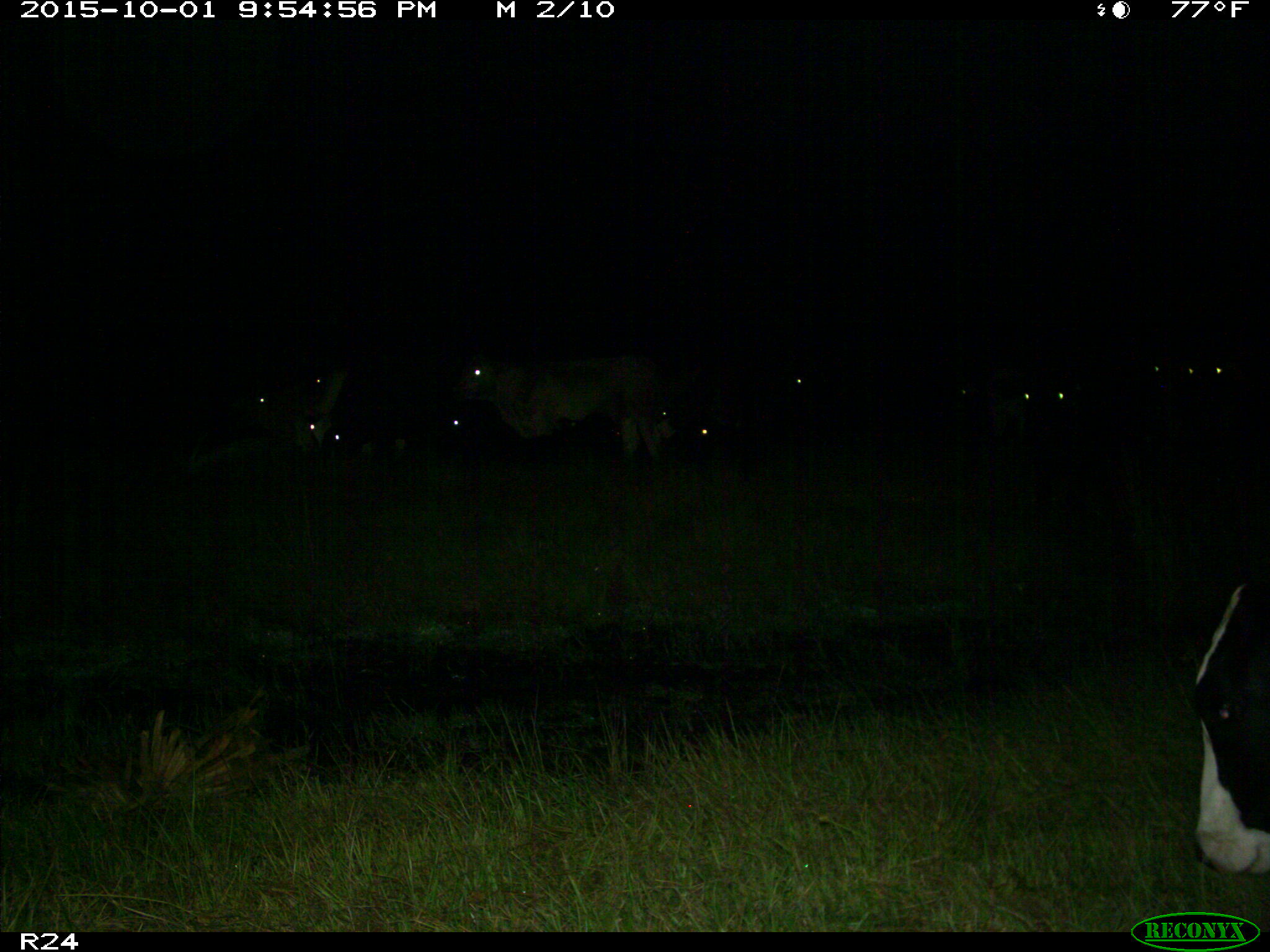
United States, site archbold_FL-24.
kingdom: Animalia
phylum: Chordata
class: Mammalia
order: Artiodactyla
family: Bovidae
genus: Bos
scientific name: Bos taurus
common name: domestic cow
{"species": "Bos taurus (domestic cow)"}